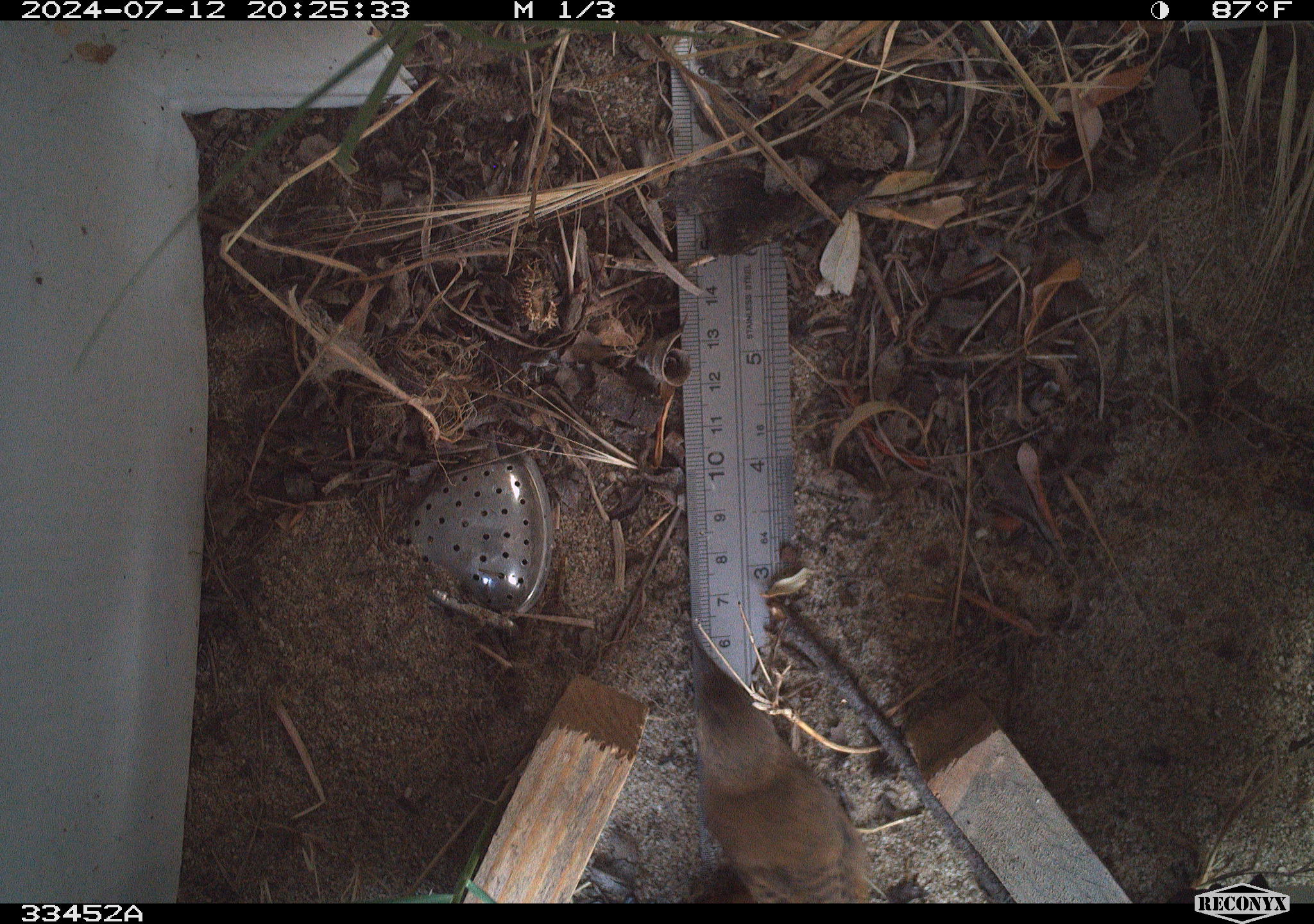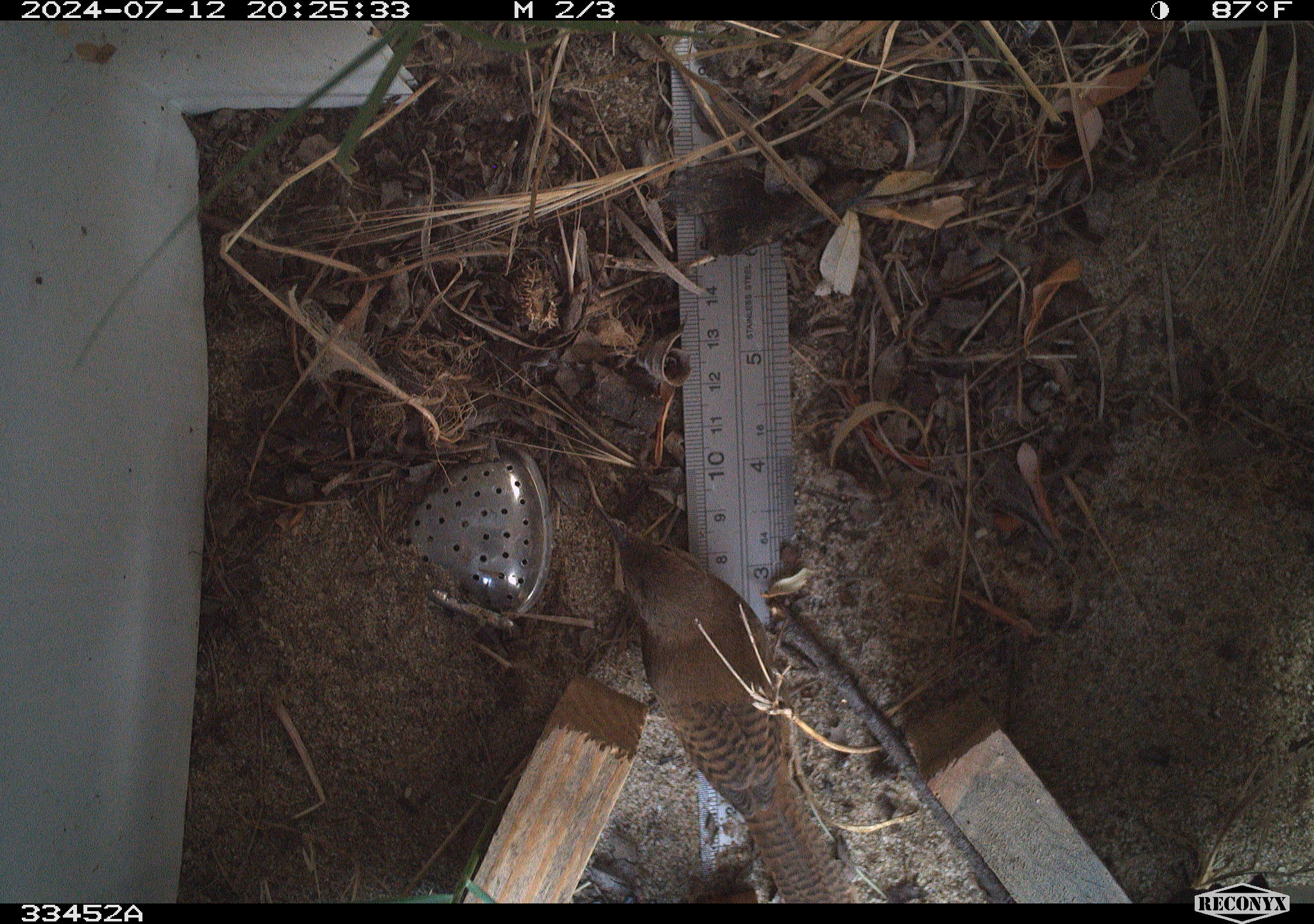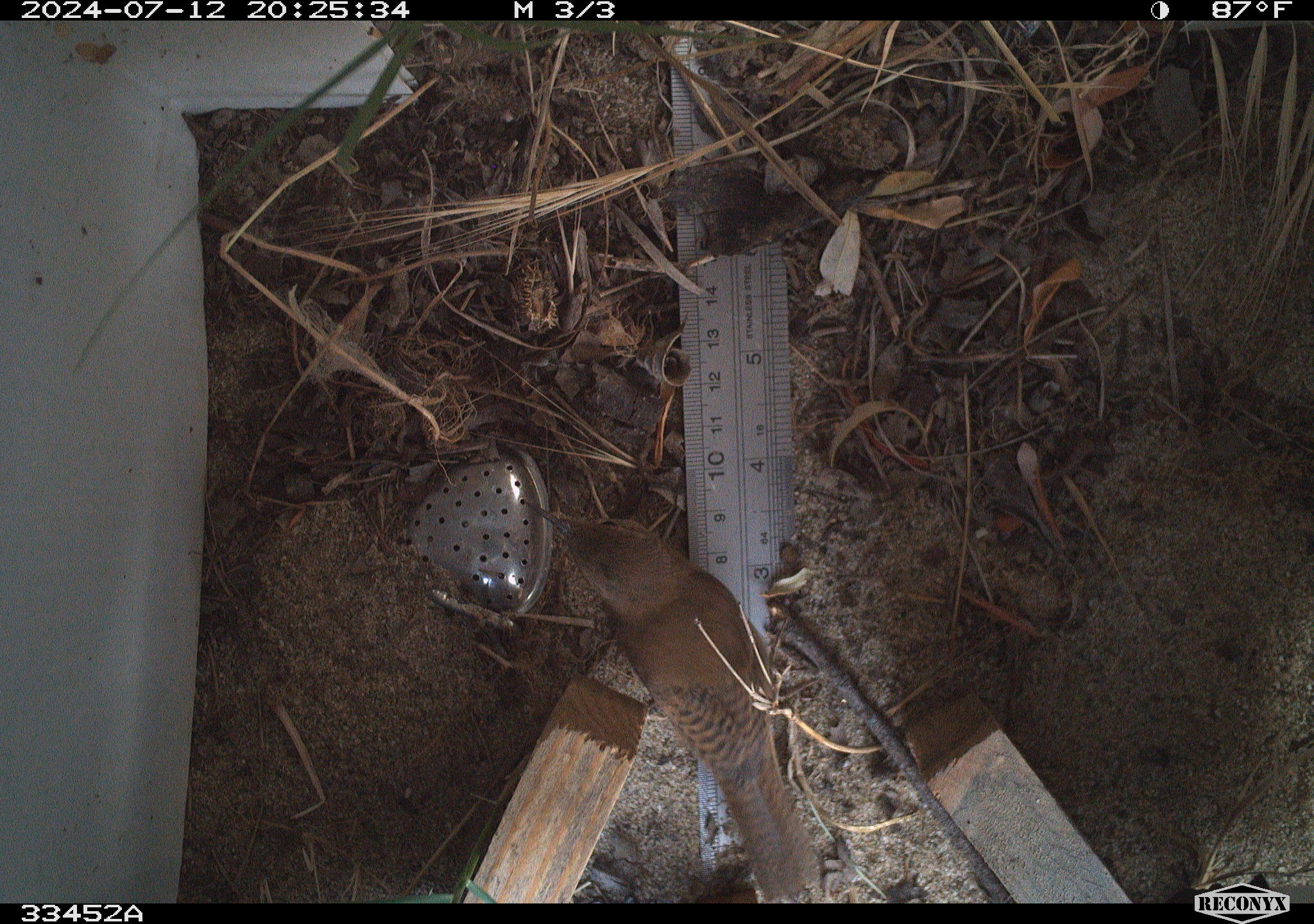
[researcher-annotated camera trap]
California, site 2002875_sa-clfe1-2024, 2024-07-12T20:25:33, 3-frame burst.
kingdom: Animalia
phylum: Chordata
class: Aves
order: Passeriformes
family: Troglodytidae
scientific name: Troglodytidae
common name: wren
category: troglodytidae family